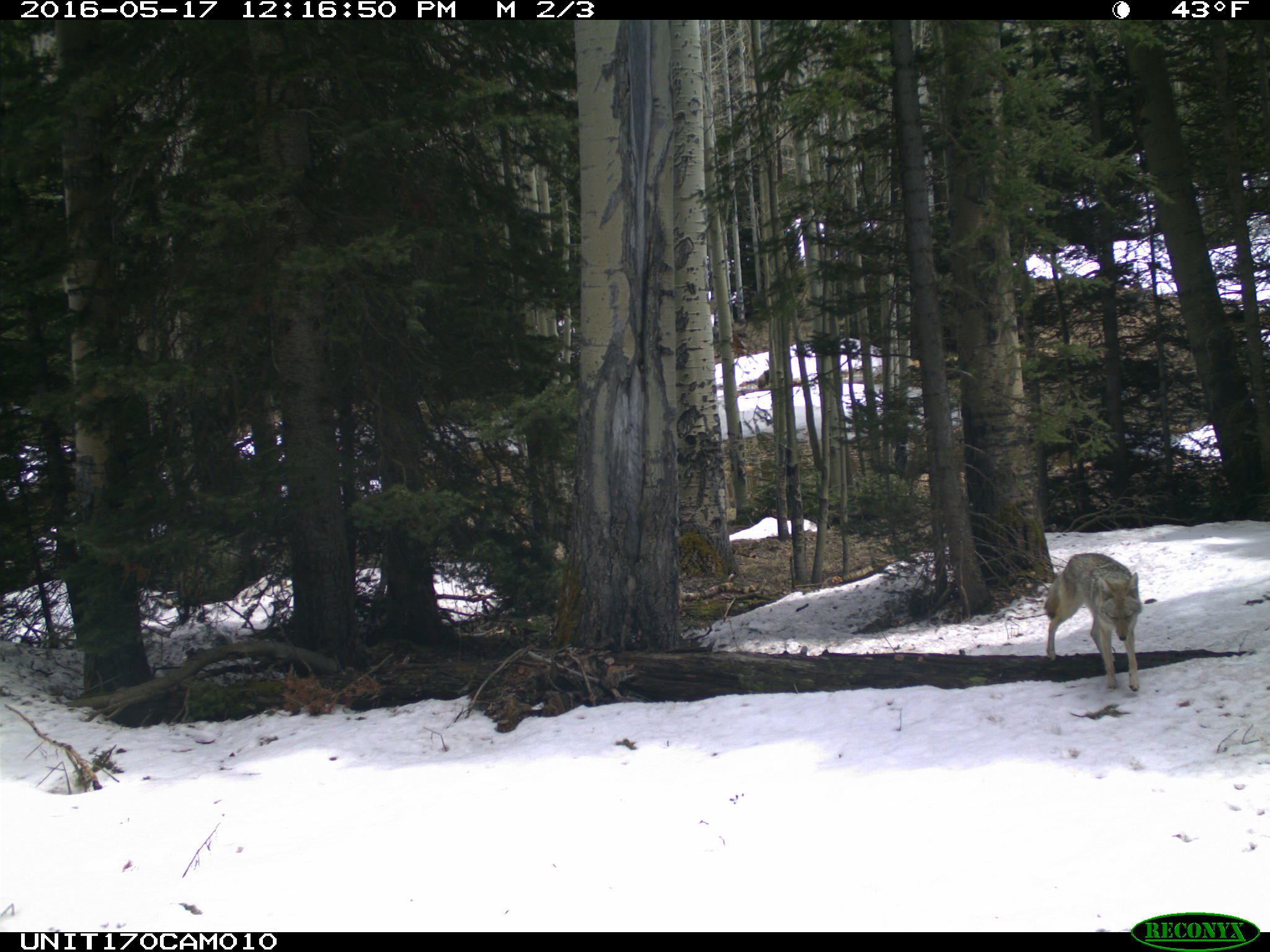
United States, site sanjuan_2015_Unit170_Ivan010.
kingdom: Animalia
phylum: Chordata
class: Mammalia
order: Carnivora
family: Canidae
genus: Canis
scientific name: Canis latrans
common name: coyote